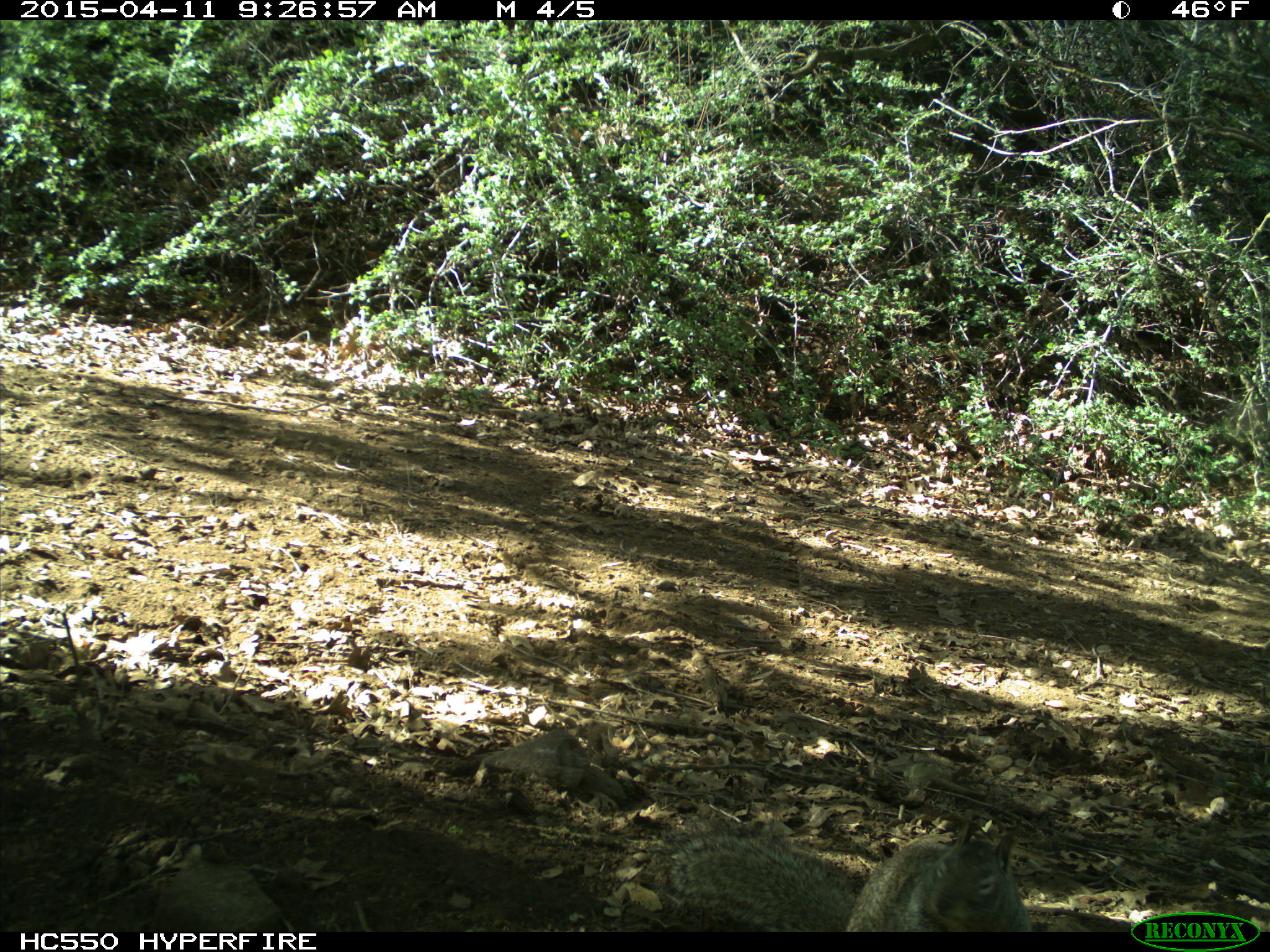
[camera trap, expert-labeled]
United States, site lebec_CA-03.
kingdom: Animalia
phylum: Chordata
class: Mammalia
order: Rodentia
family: Sciuridae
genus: Otospermophilus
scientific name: Otospermophilus beecheyi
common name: california ground squirrel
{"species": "Otospermophilus beecheyi (california ground squirrel)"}